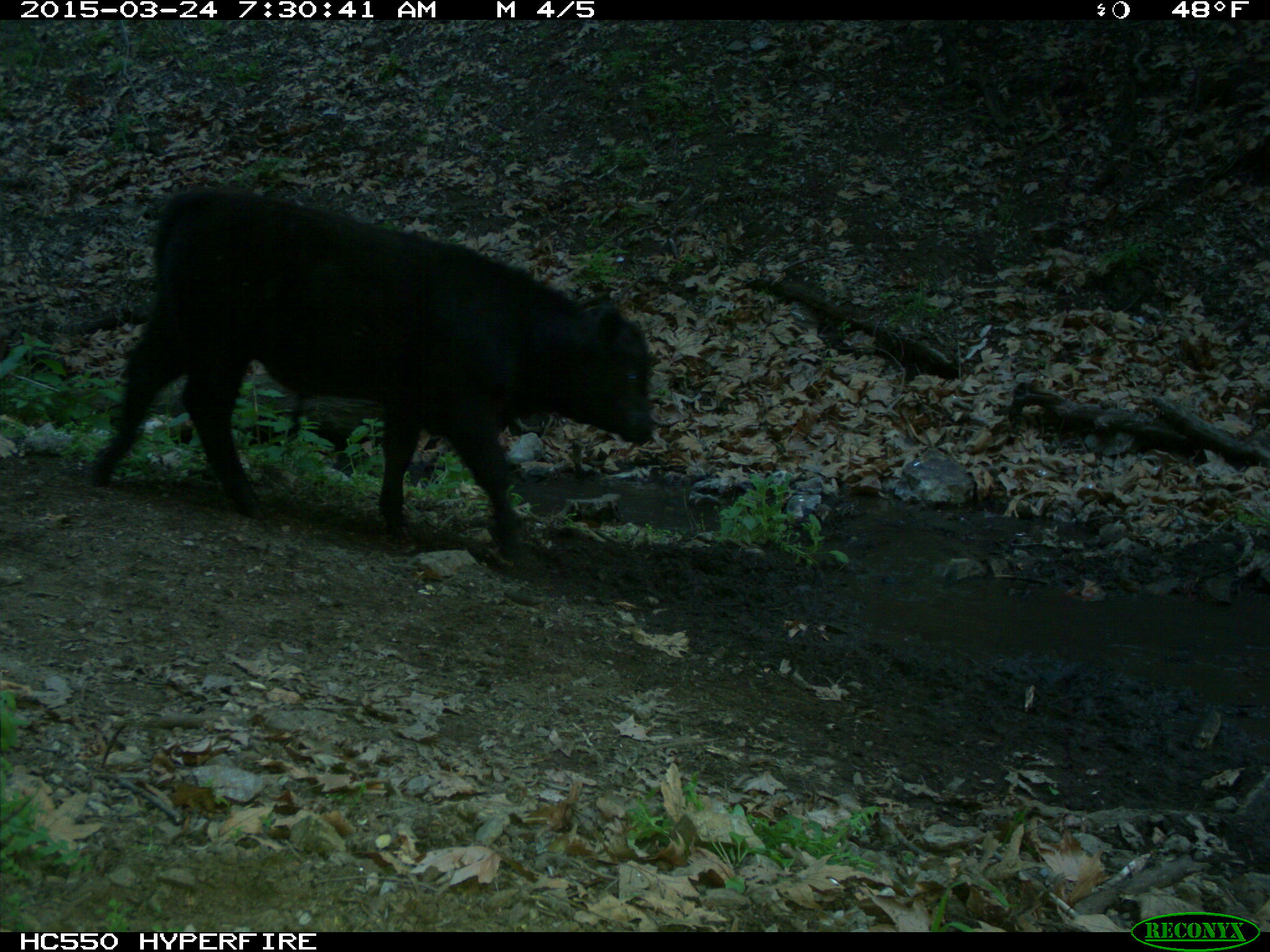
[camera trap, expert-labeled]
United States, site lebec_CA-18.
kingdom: Animalia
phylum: Chordata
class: Mammalia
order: Artiodactyla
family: Bovidae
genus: Bos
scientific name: Bos taurus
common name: domestic cow